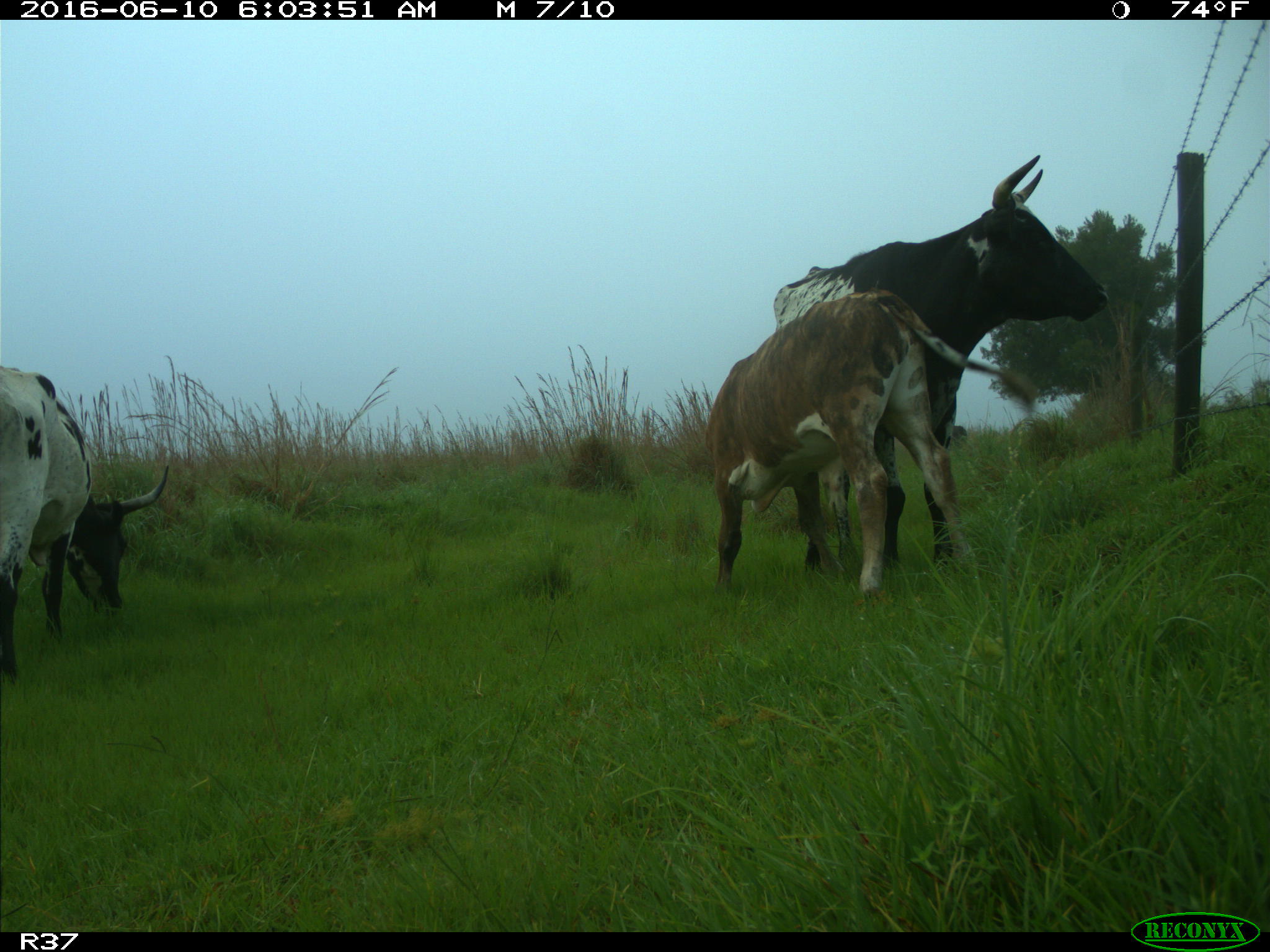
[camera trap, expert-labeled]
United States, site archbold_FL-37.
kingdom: Animalia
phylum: Chordata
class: Mammalia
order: Artiodactyla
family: Bovidae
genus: Bos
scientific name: Bos taurus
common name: domestic cow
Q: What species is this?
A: Bos taurus (domestic cow).